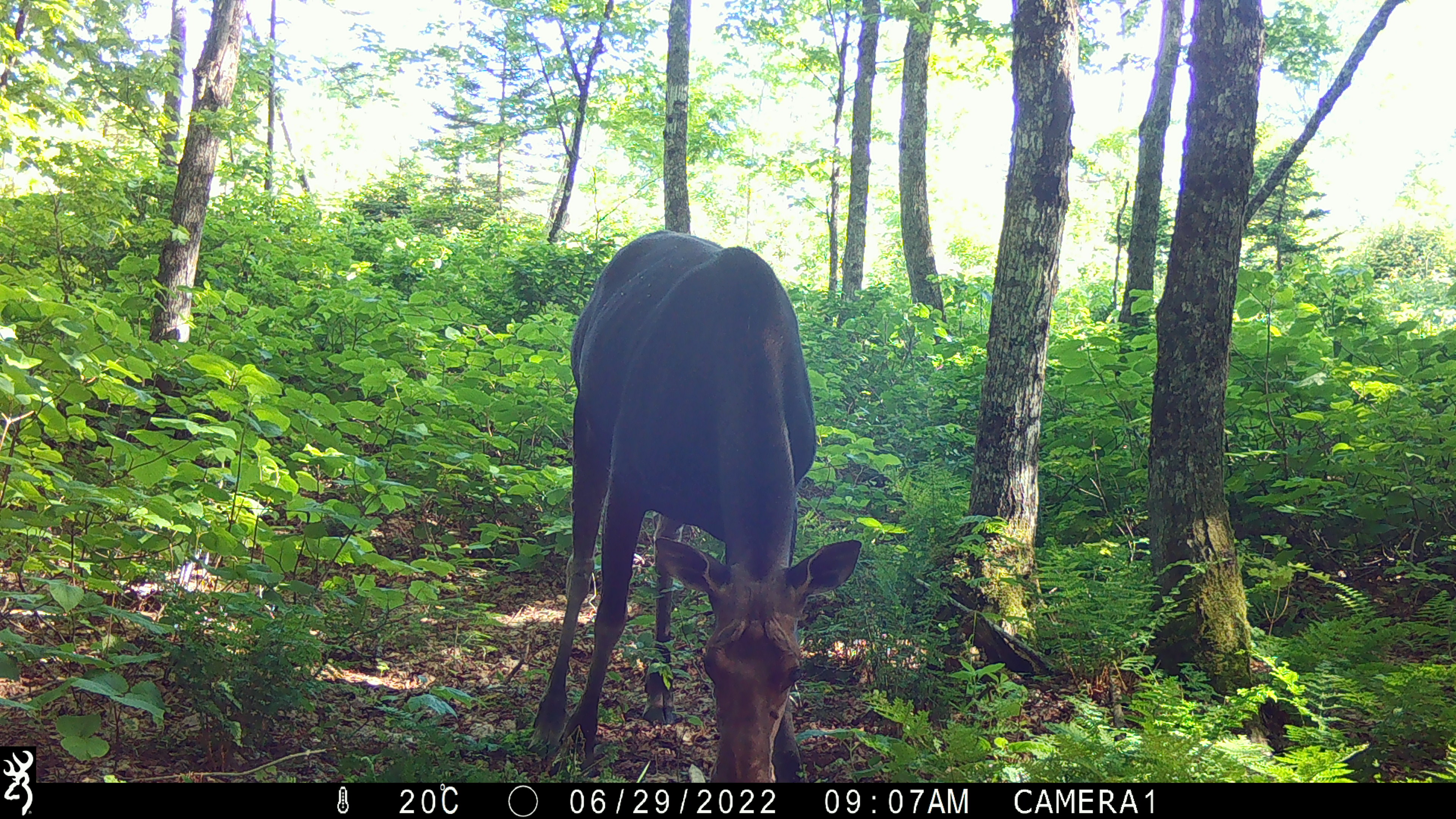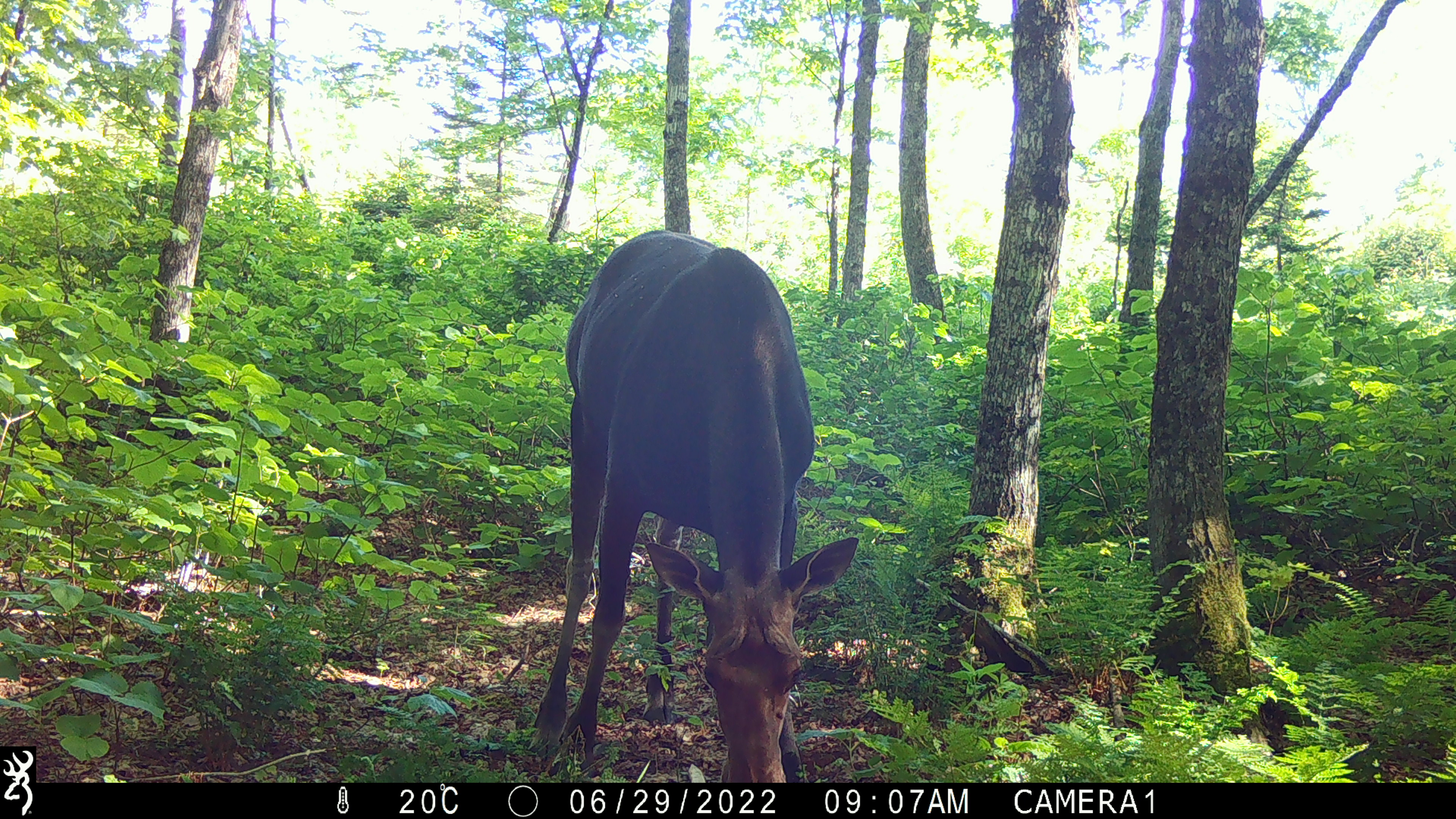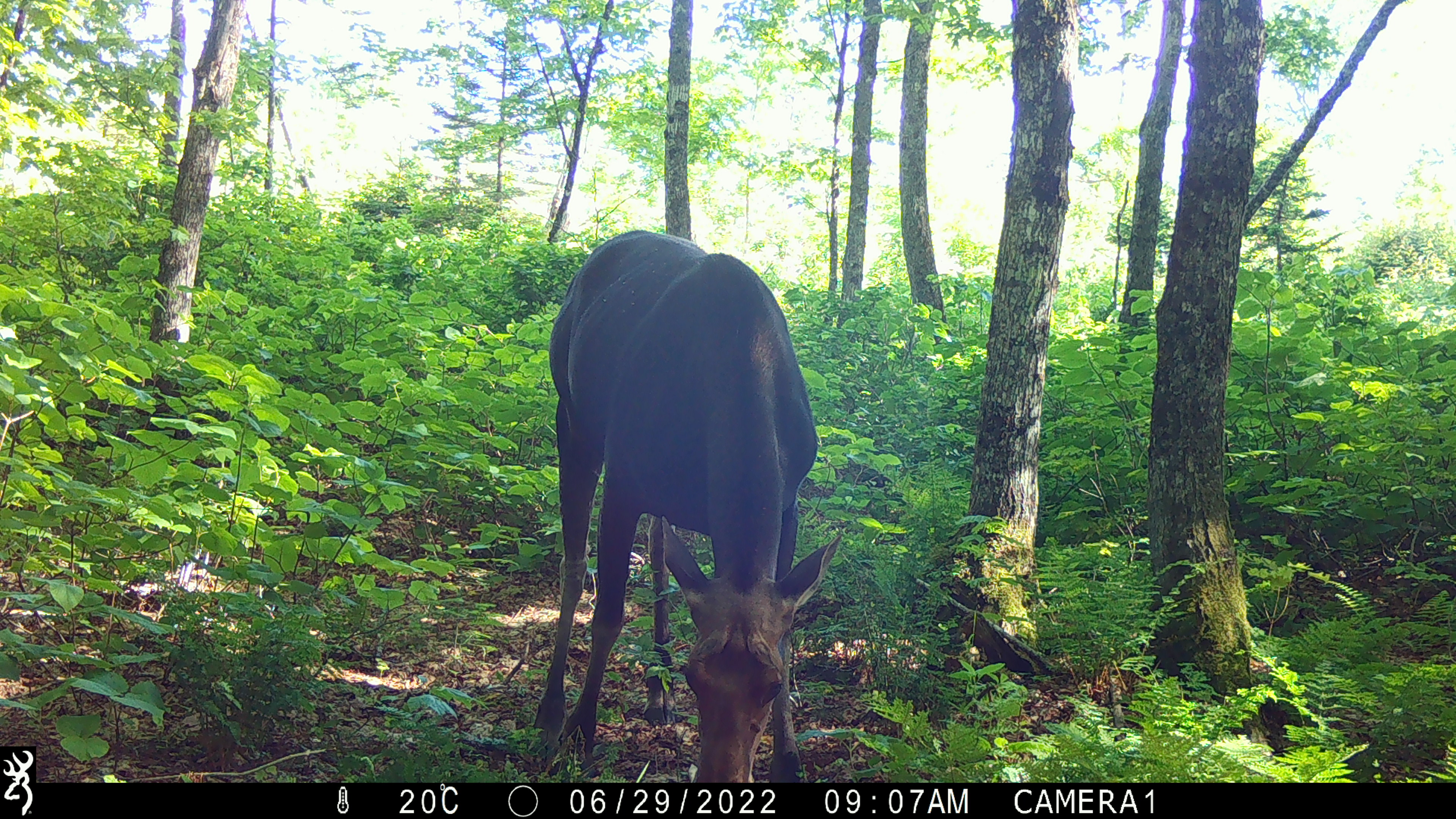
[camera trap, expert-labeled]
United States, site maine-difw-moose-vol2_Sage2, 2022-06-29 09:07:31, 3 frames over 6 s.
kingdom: Animalia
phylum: Chordata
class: Mammalia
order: Artiodactyla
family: Cervidae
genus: Alces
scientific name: Alces alces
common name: moose